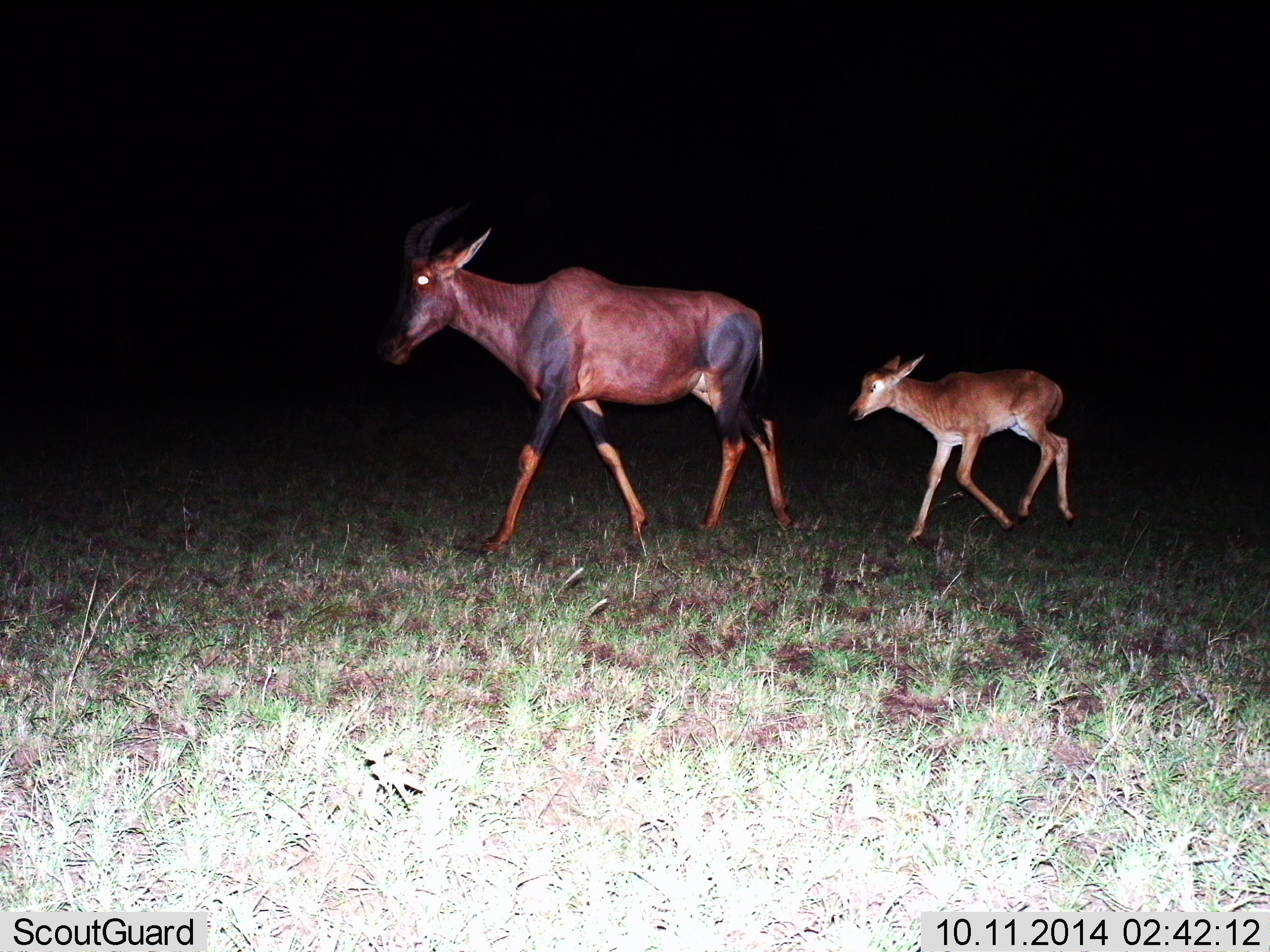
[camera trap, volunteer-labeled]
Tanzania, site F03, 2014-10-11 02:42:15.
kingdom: Animalia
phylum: Chordata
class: Mammalia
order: Artiodactyla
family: Bovidae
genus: Damaliscus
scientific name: Damaliscus lunatus jimela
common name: topi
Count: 2.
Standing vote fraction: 10%.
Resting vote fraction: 0%.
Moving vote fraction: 90%.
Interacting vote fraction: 0%.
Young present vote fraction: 100%.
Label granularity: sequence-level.